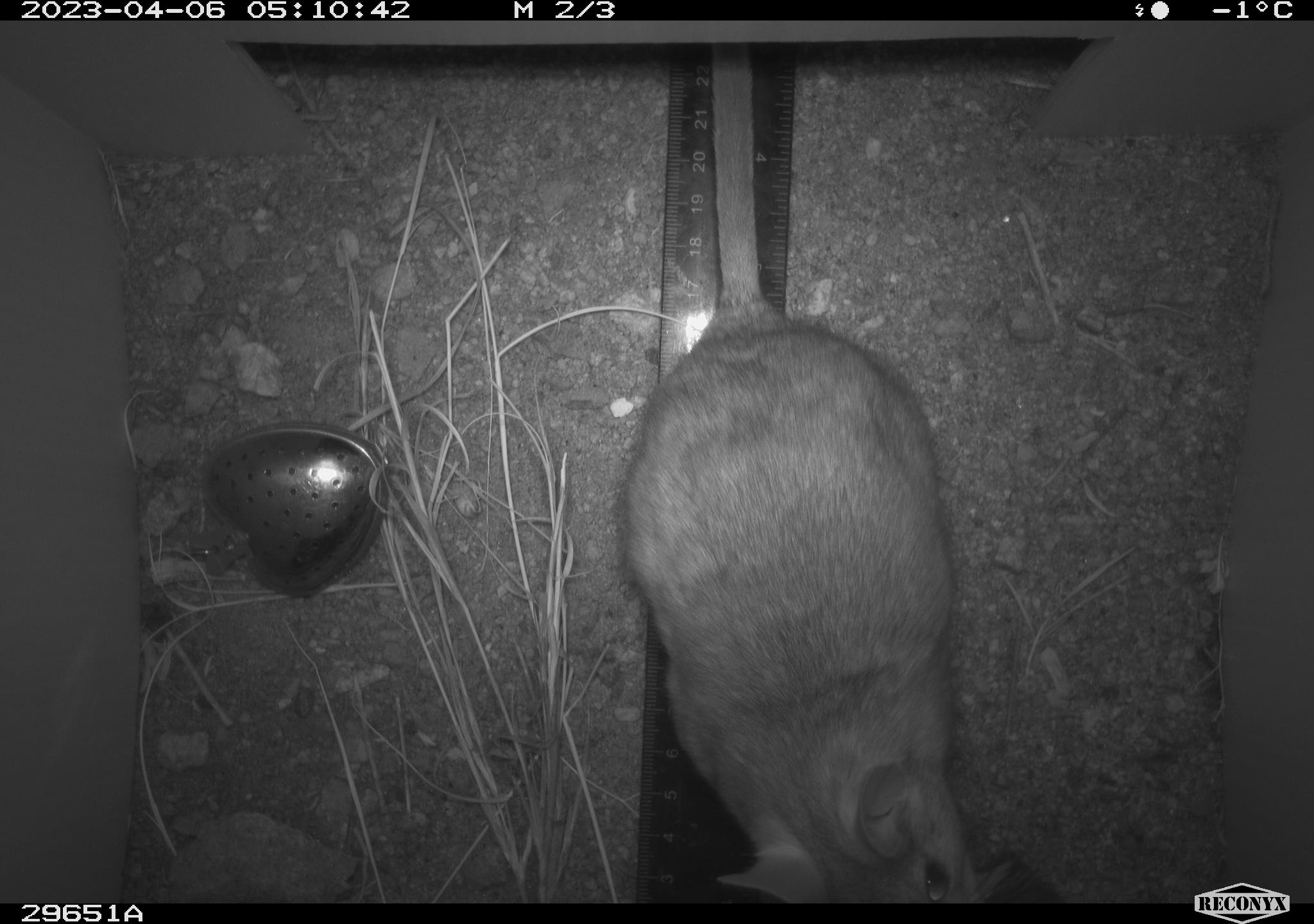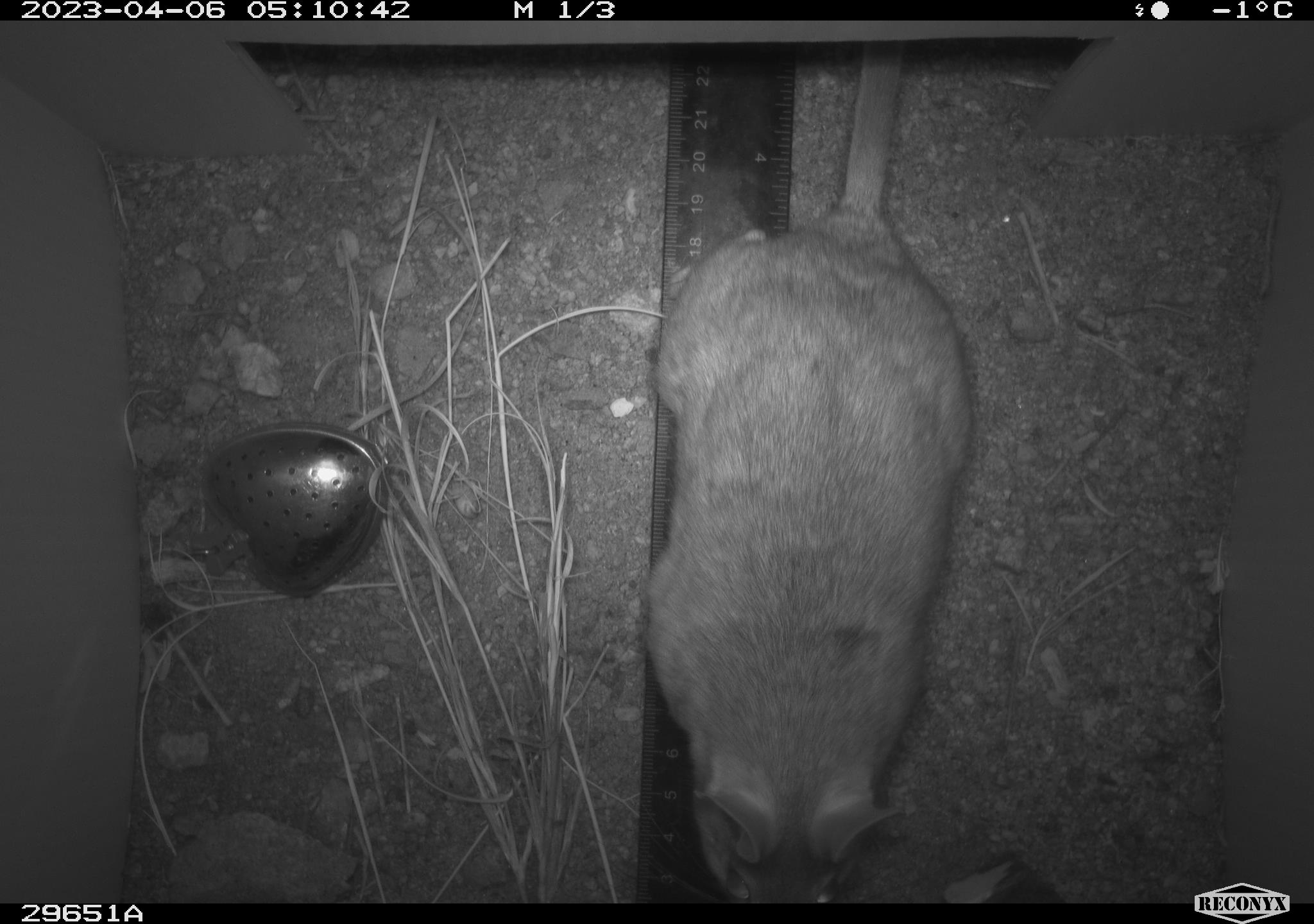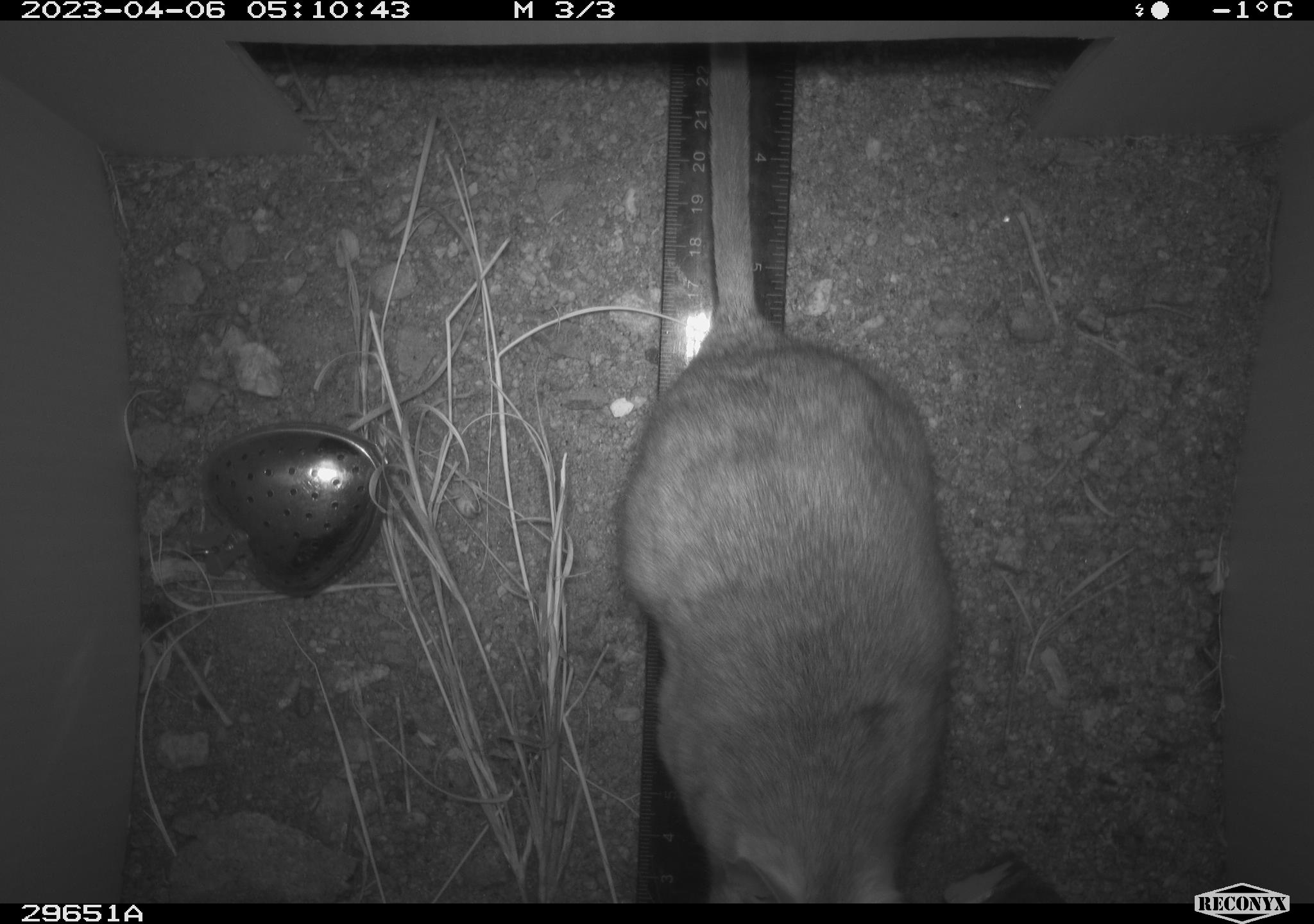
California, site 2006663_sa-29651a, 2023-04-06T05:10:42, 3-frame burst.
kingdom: Animalia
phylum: Chordata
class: Mammalia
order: Rodentia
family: Cricetidae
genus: Neotoma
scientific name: Neotoma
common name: pack rat or woodrat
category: neotoma species